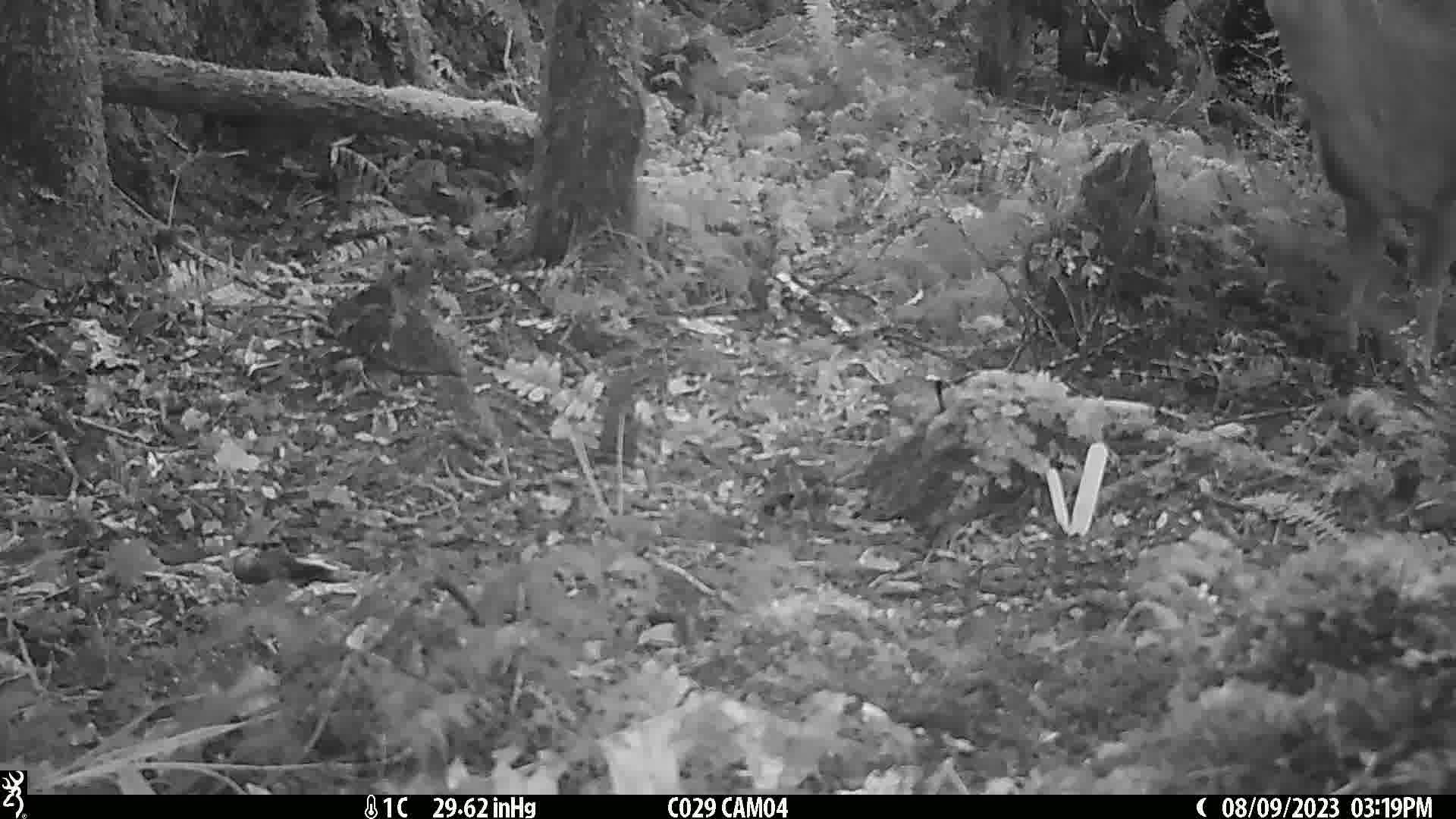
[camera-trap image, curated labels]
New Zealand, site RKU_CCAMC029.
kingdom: Animalia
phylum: Chordata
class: Mammalia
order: Artiodactyla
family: Cervidae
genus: Odocoileus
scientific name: Odocoileus virginianus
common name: white-tailed deer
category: white tailed deer